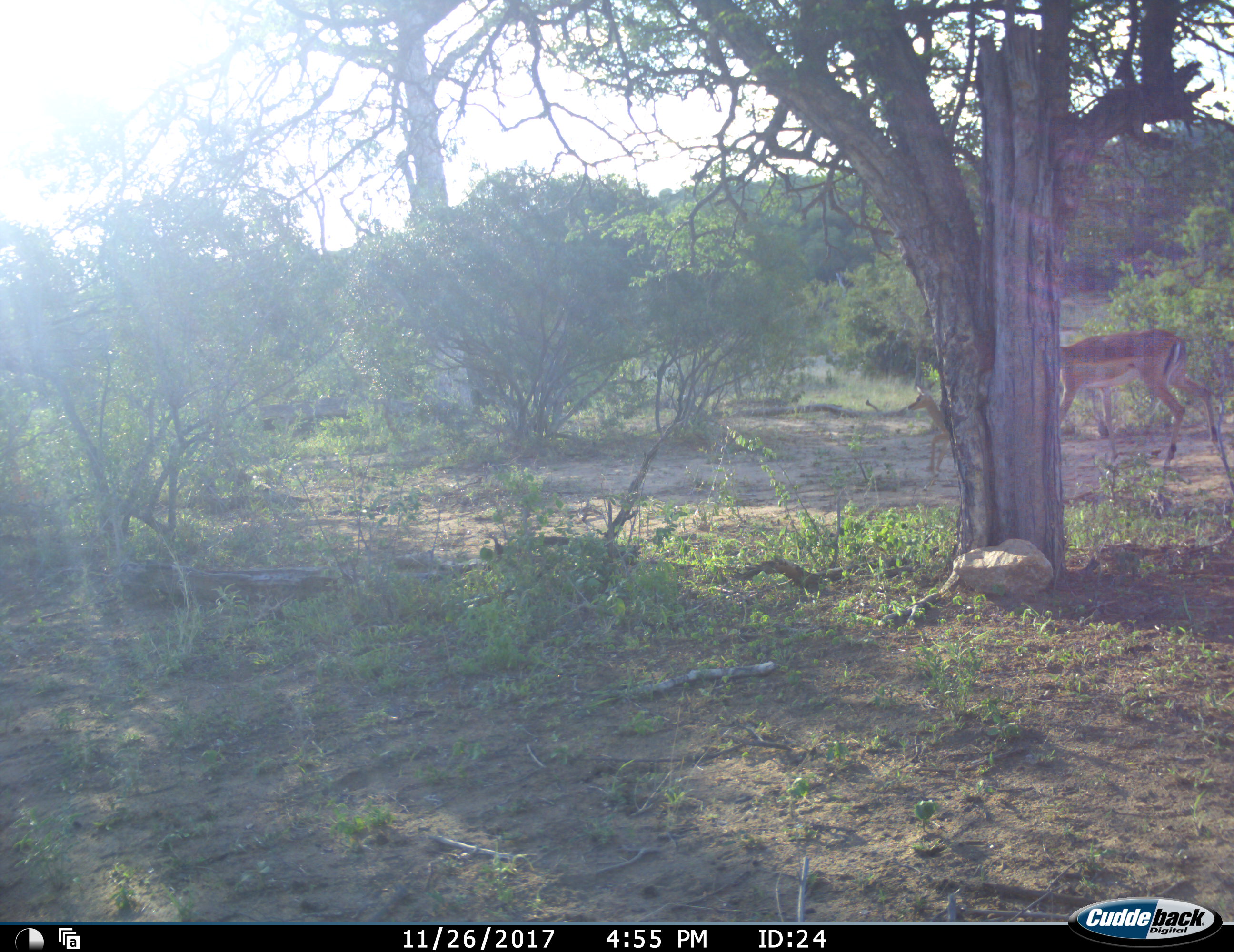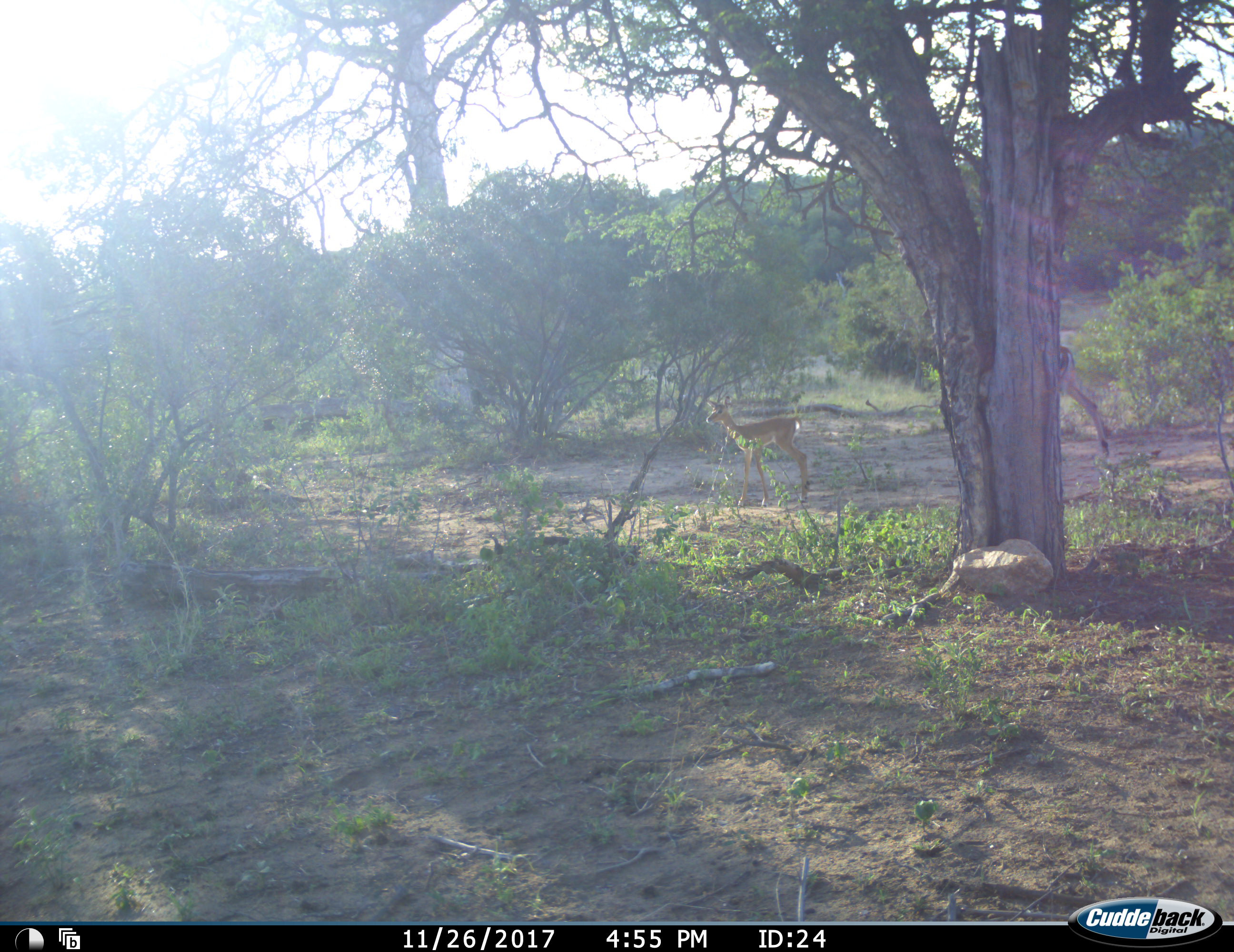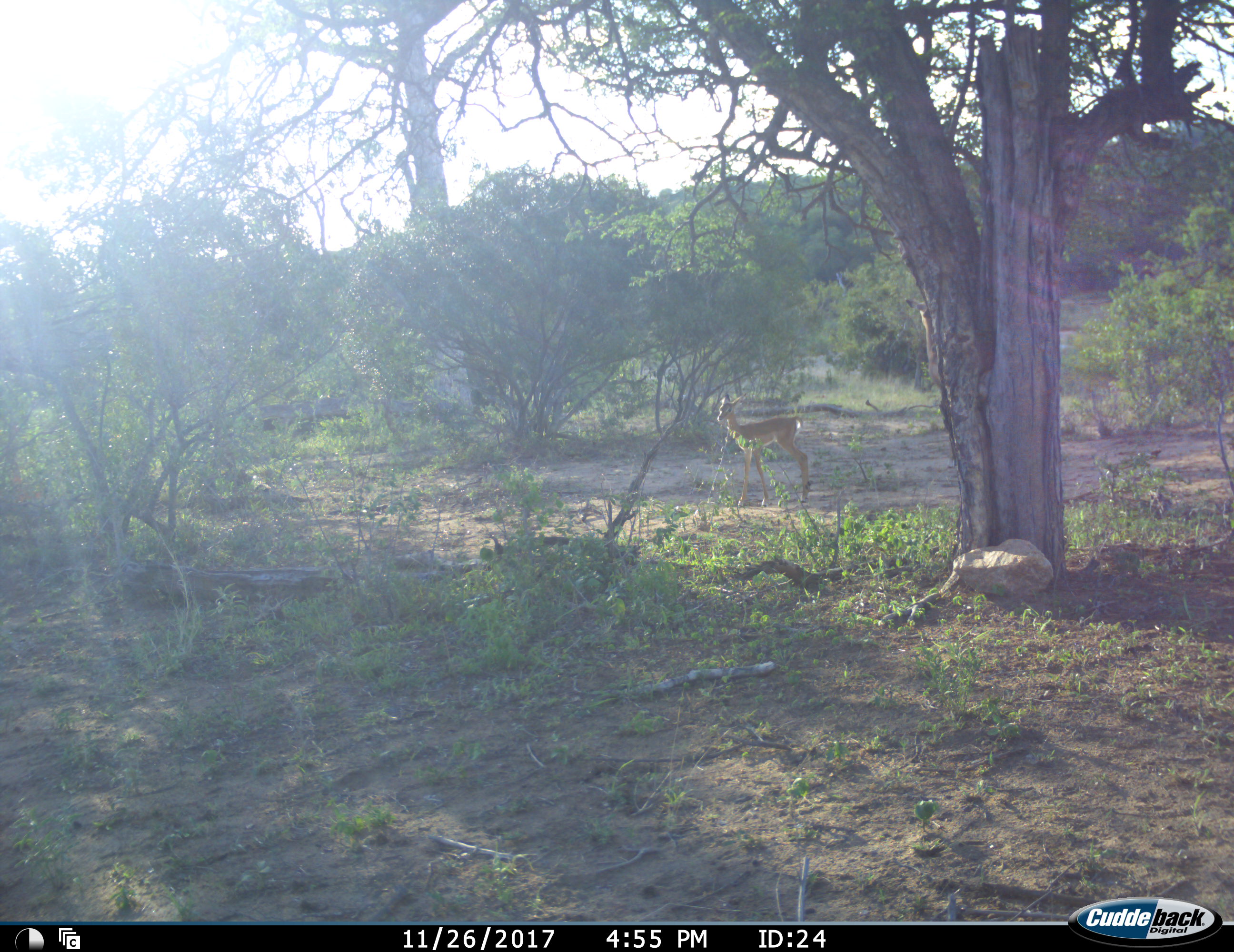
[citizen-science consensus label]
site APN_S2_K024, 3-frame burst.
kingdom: Animalia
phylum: Chordata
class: Mammalia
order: Artiodactyla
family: Bovidae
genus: Aepyceros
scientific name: Aepyceros melampus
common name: impala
Impala (Aepyceros melampus), count 2. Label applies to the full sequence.